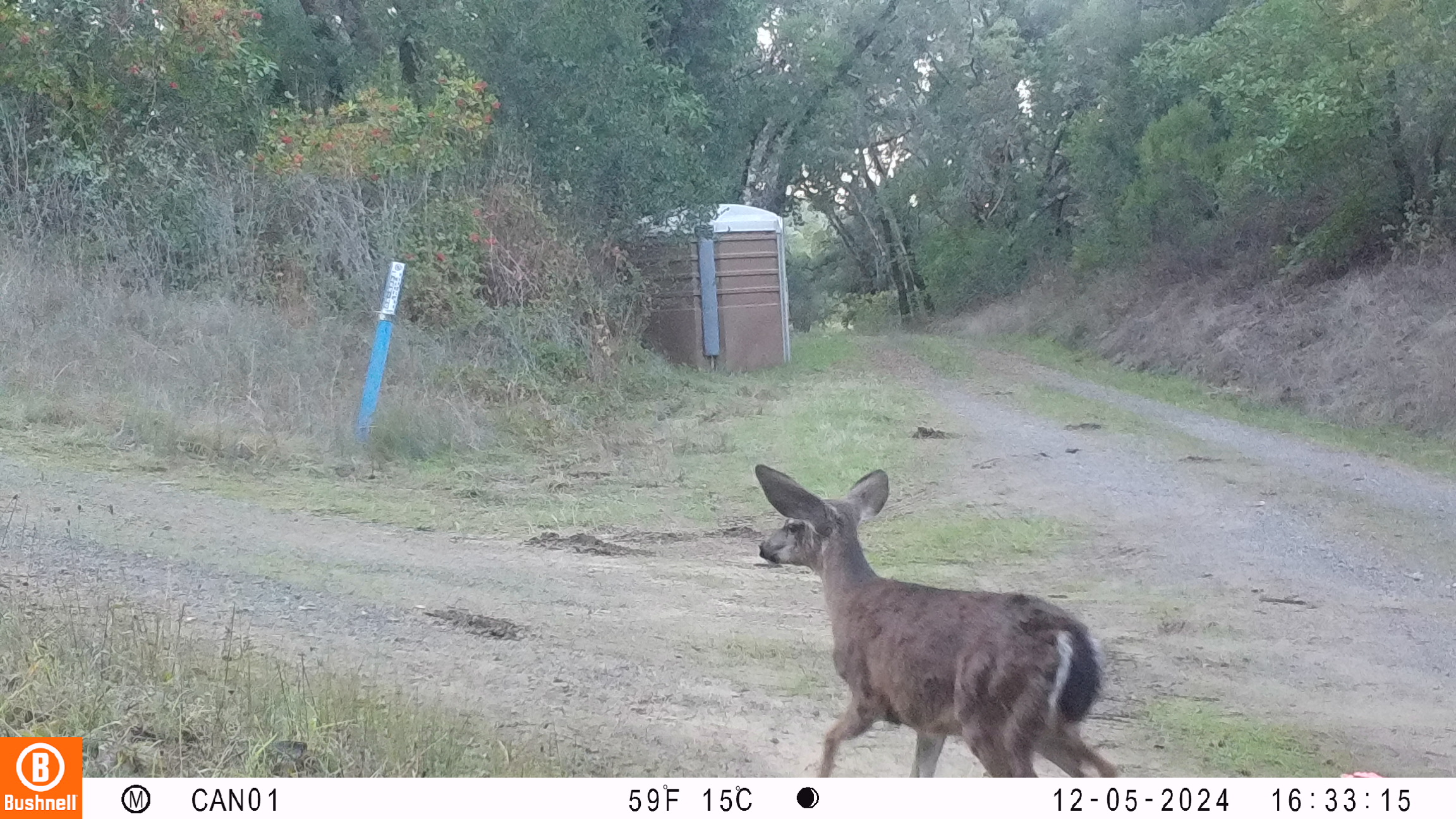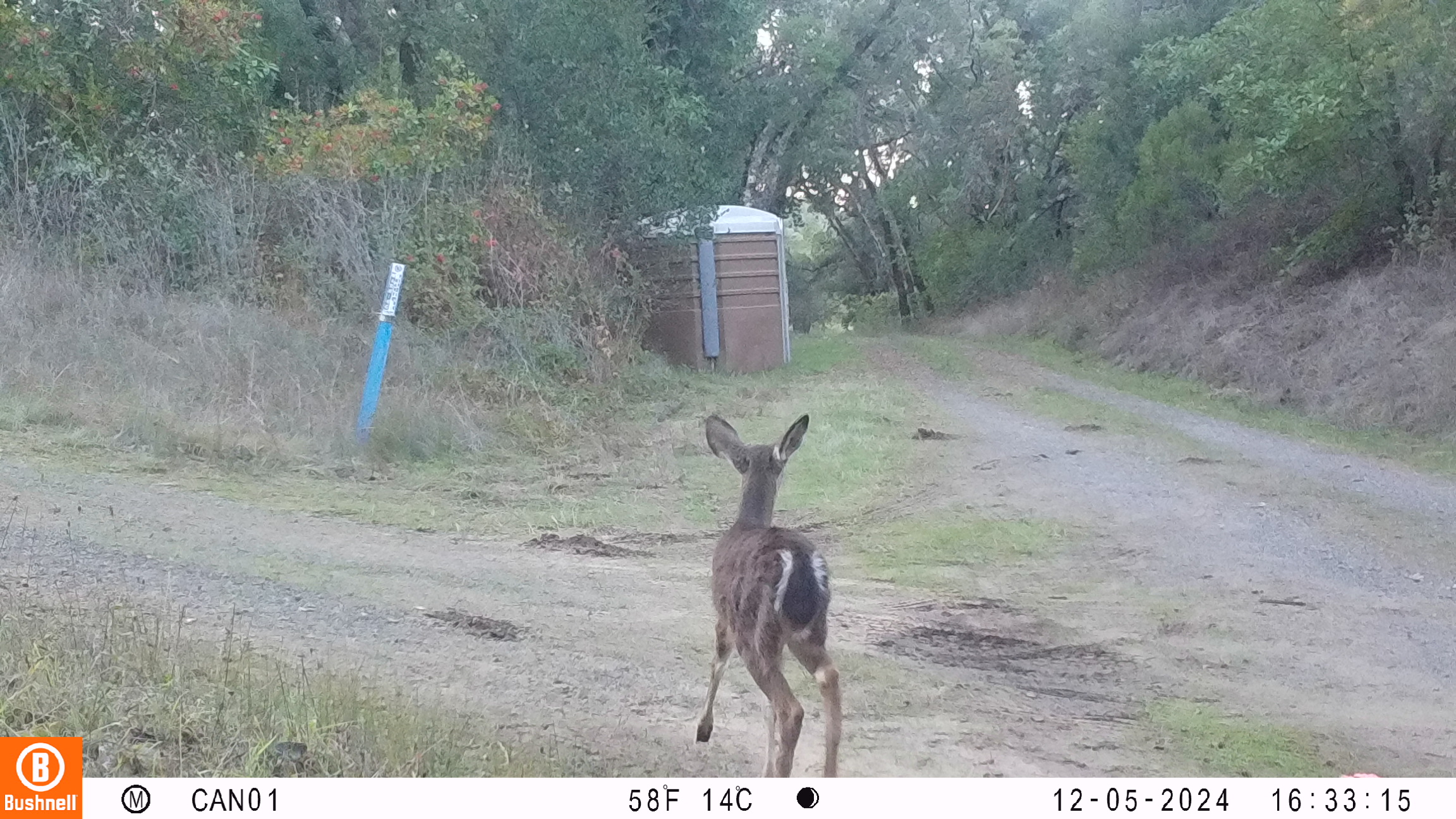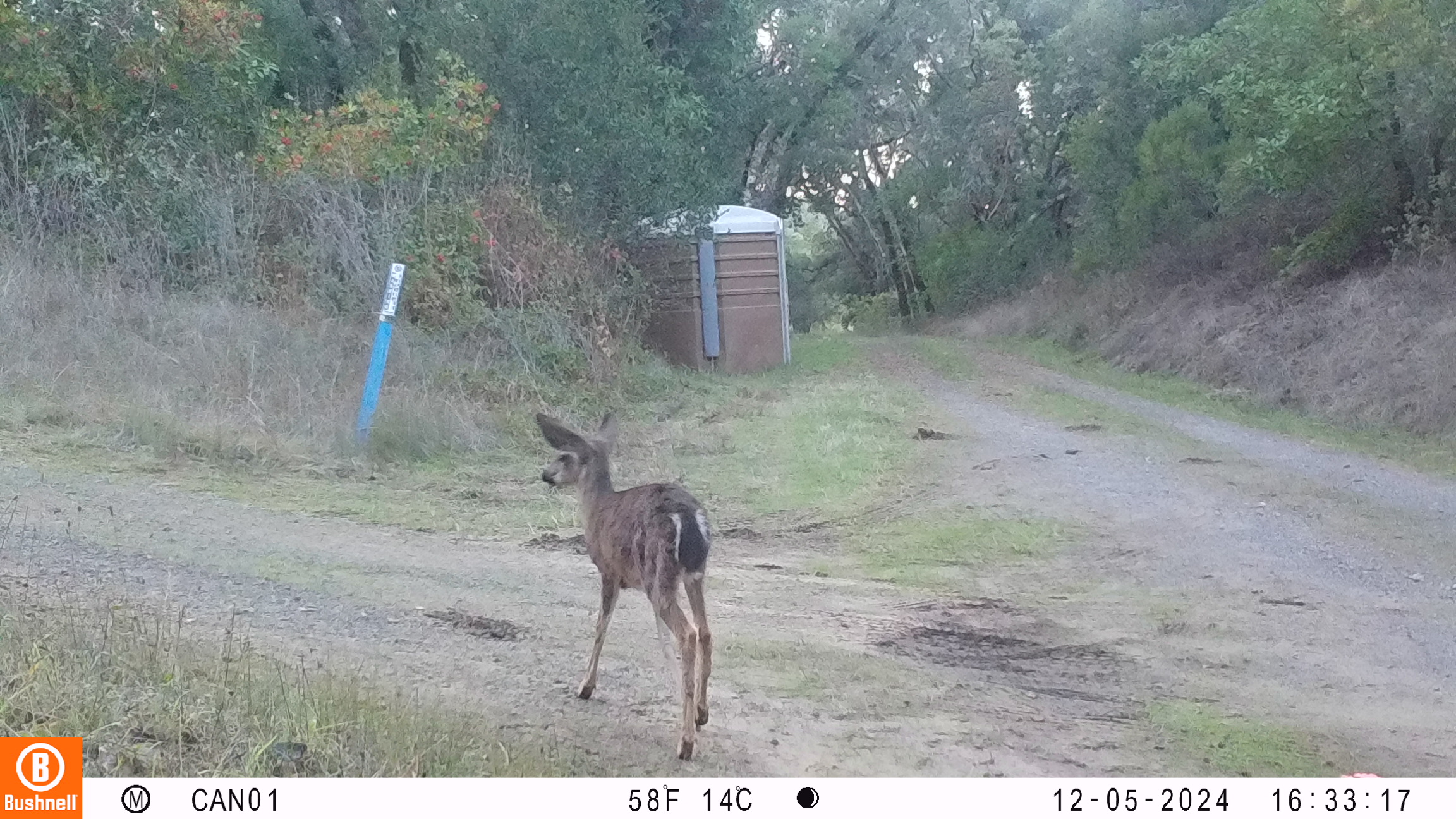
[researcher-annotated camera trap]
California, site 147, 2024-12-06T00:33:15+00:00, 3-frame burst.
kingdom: Animalia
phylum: Chordata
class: Mammalia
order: Artiodactyla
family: Cervidae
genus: Odocoileus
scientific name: Odocoileus hemionus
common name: mule deer